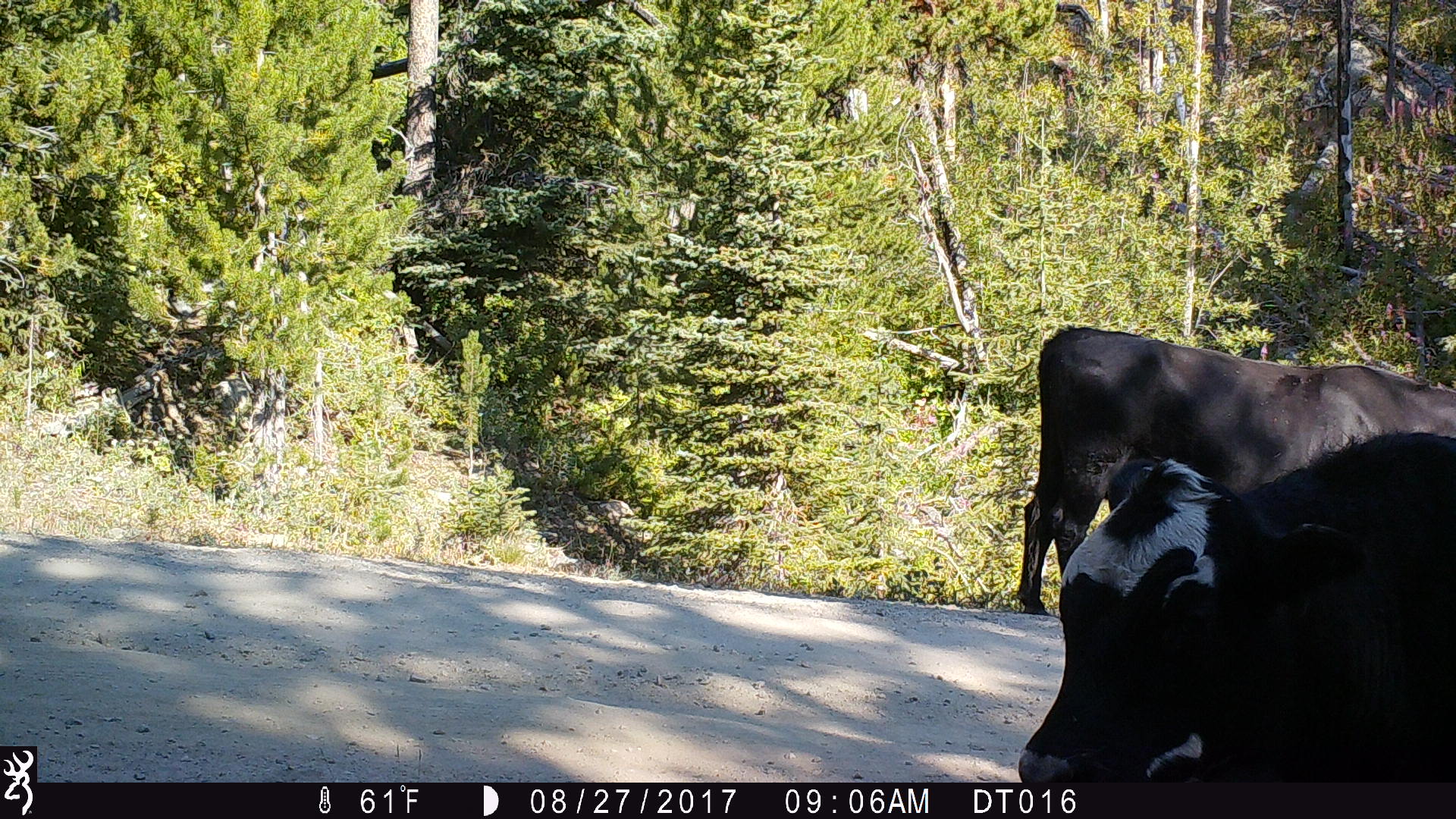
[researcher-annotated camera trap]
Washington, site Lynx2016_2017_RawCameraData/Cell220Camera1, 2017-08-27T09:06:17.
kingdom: Animalia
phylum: Chordata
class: Mammalia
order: Artiodactyla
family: Bovidae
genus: Bos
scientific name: Bos taurus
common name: domestic cattle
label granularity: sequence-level